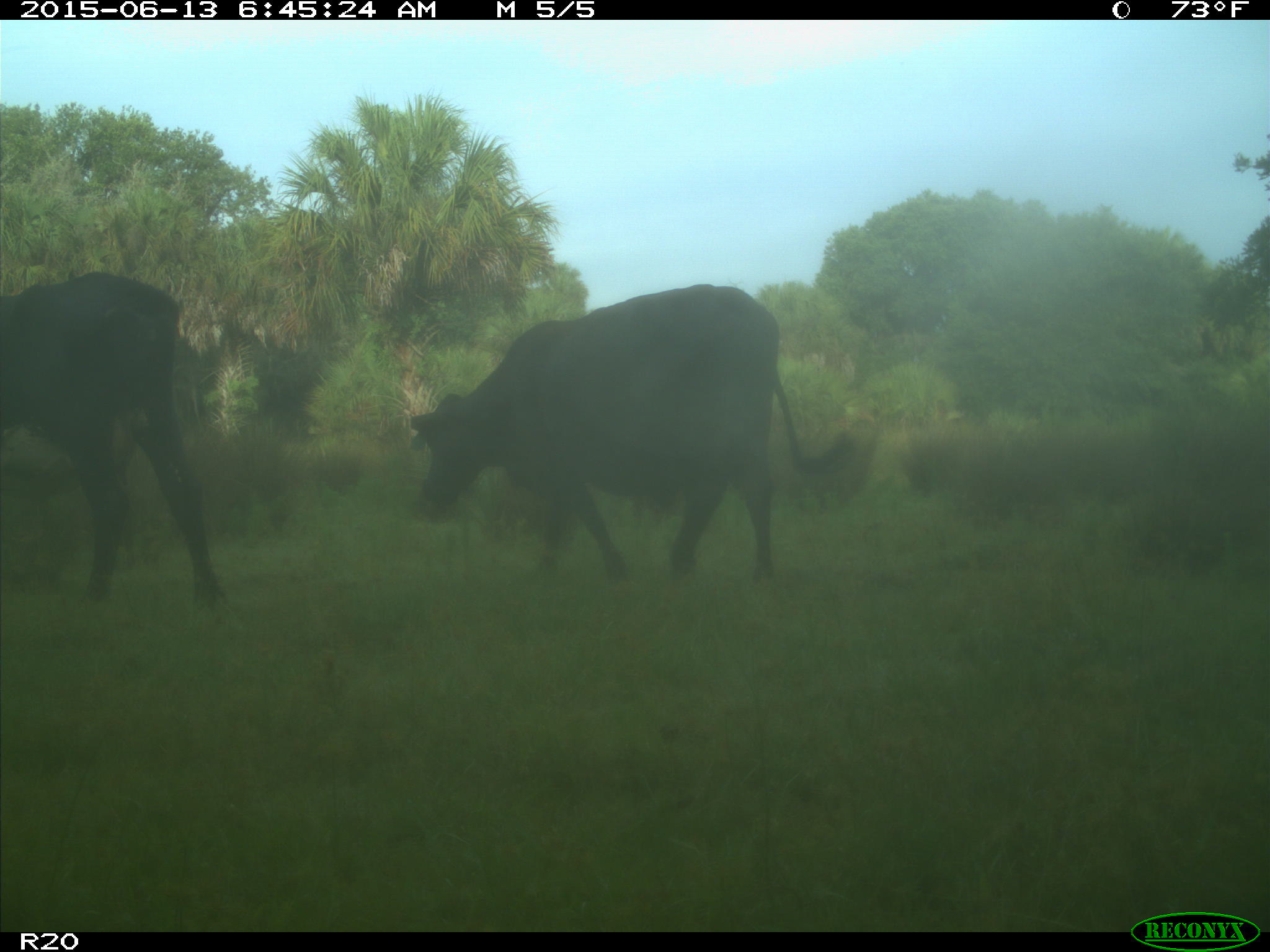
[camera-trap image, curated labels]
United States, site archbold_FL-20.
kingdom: Animalia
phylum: Chordata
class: Mammalia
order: Artiodactyla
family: Bovidae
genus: Bos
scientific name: Bos taurus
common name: domestic cow